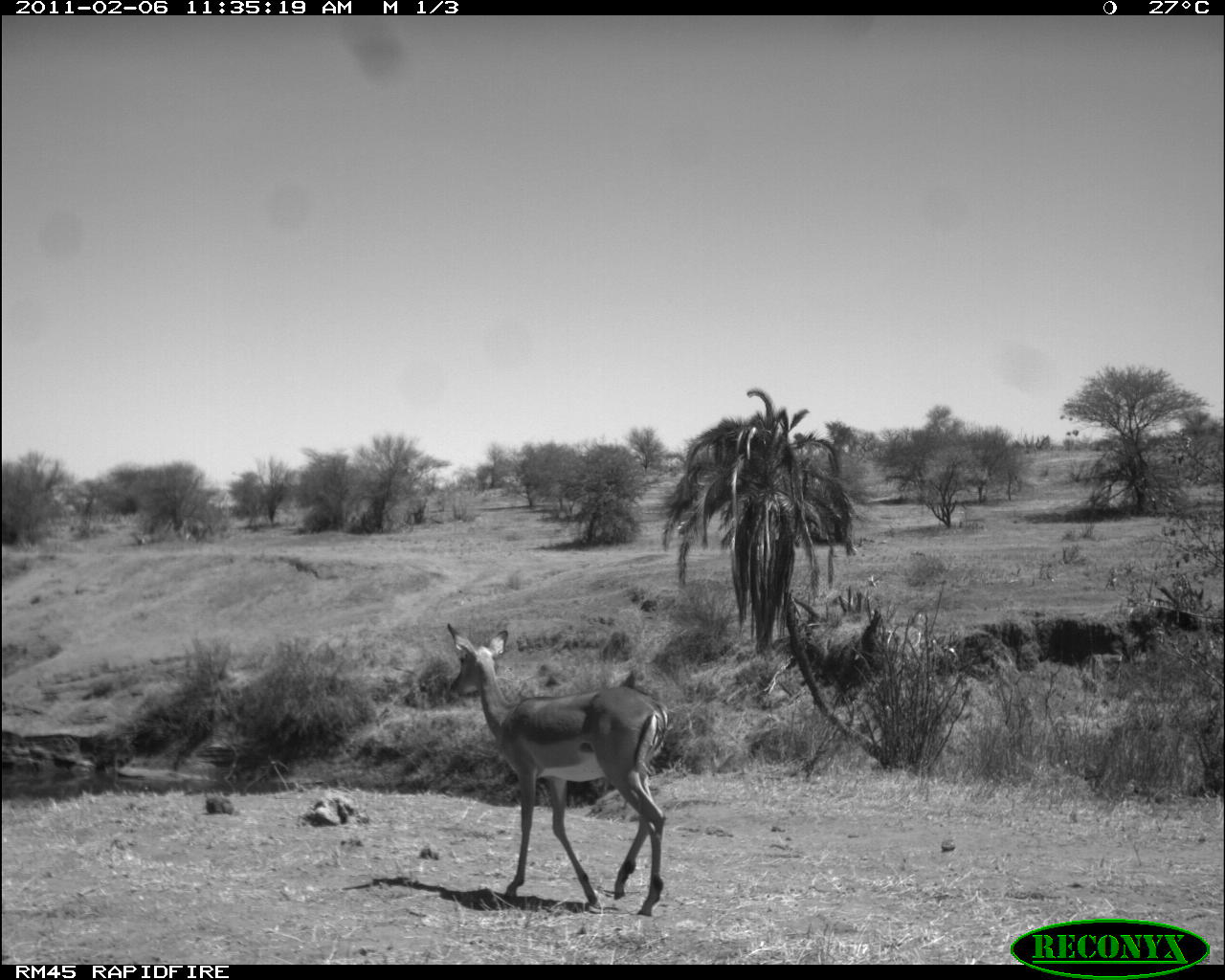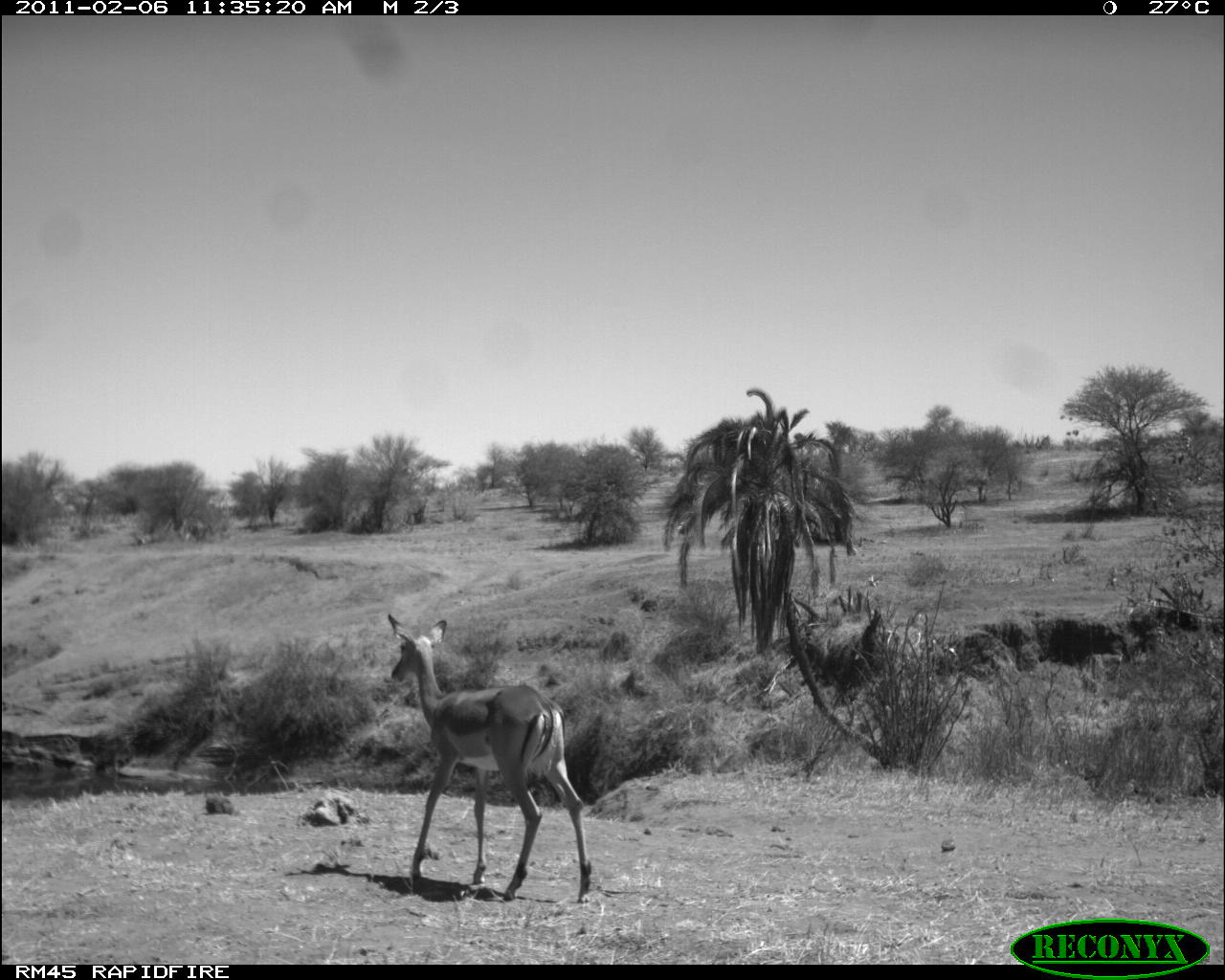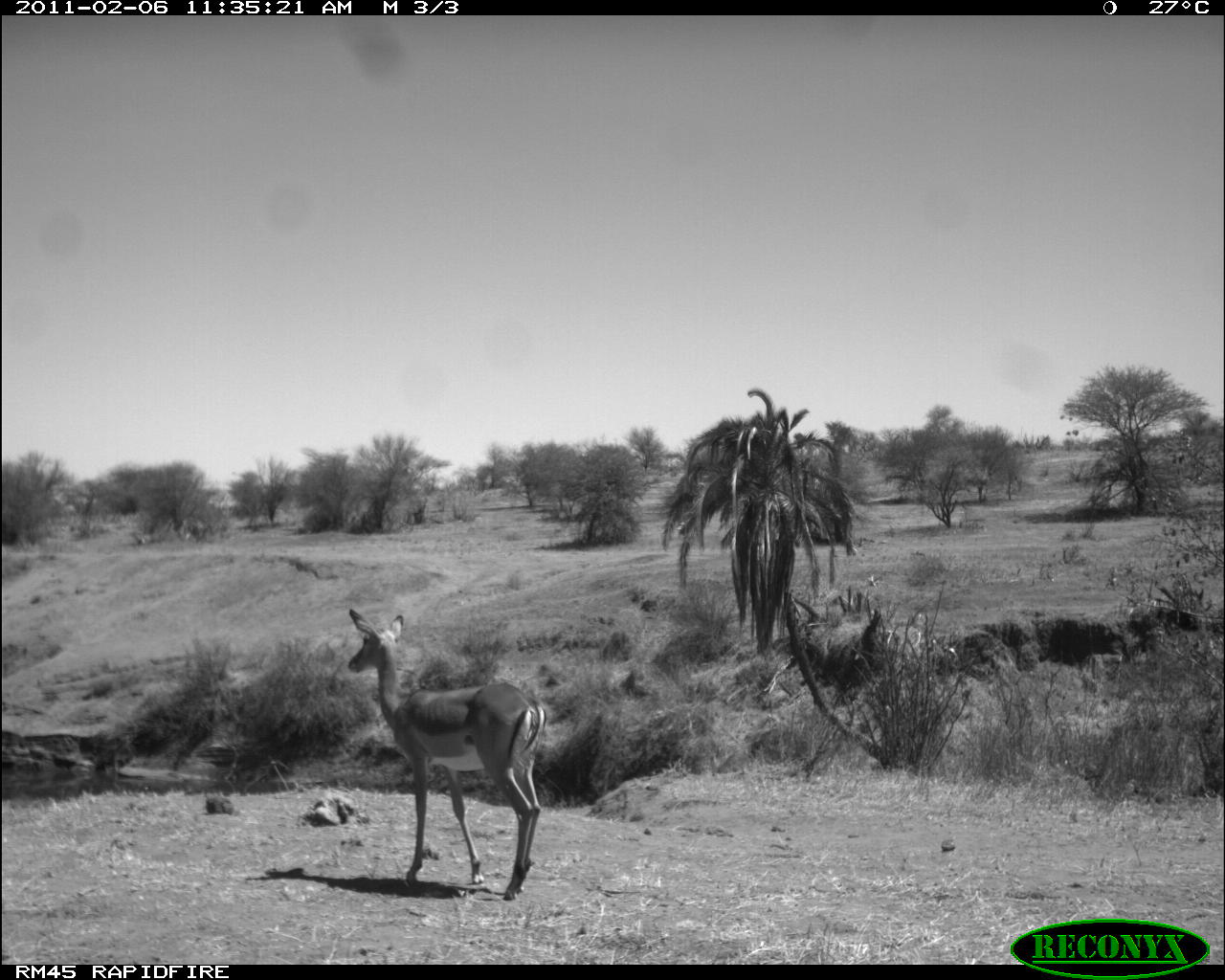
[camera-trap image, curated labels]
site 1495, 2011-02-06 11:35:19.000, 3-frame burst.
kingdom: Animalia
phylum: Chordata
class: Mammalia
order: Artiodactyla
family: Bovidae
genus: Aepyceros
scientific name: Aepyceros melampus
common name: impala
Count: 1.